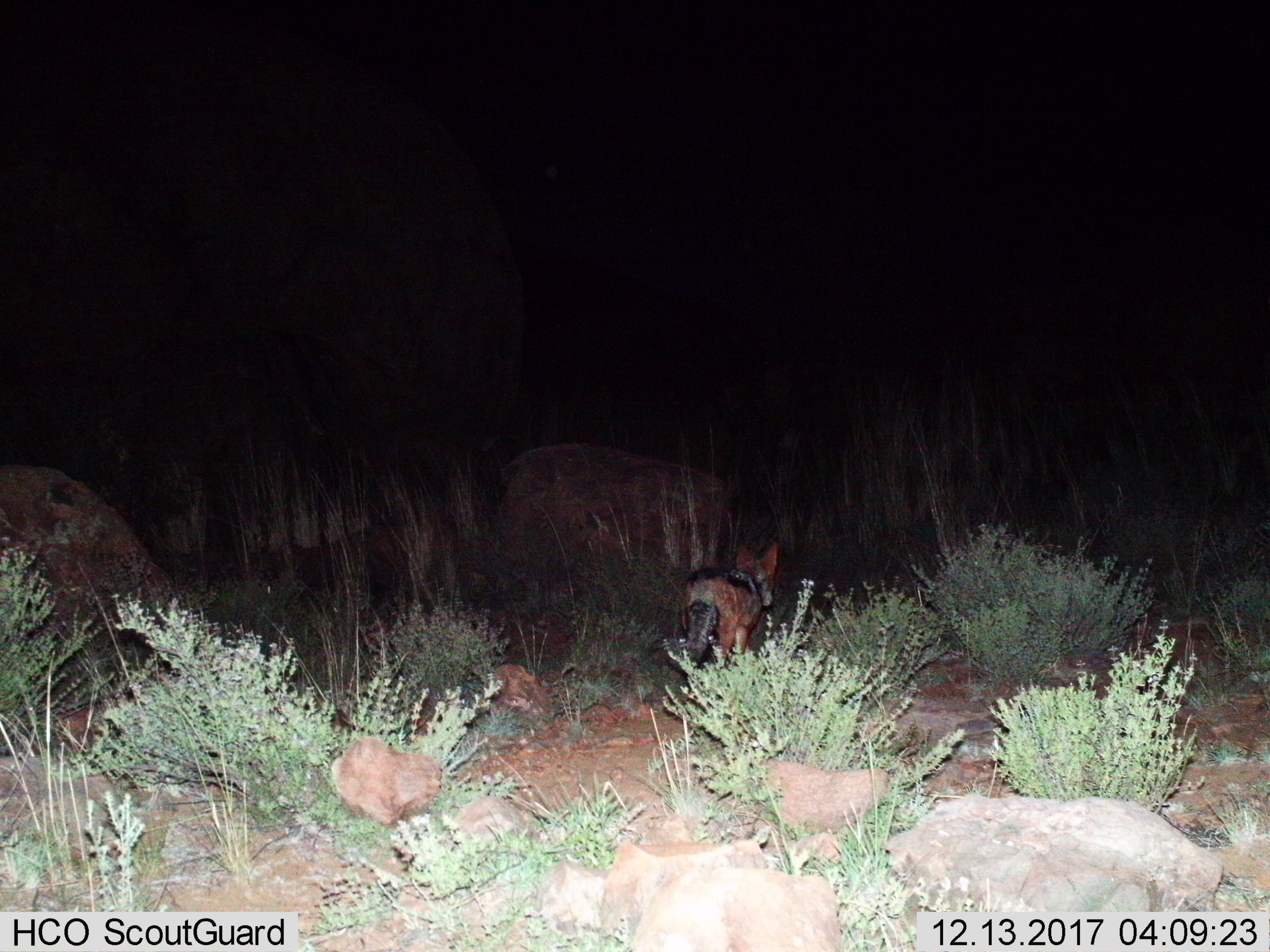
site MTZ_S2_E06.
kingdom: Animalia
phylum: Chordata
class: Mammalia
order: Carnivora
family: Canidae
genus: Lupulella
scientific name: Lupulella mesomelas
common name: black-backed jackal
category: jackalblackbacked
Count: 1.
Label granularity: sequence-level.